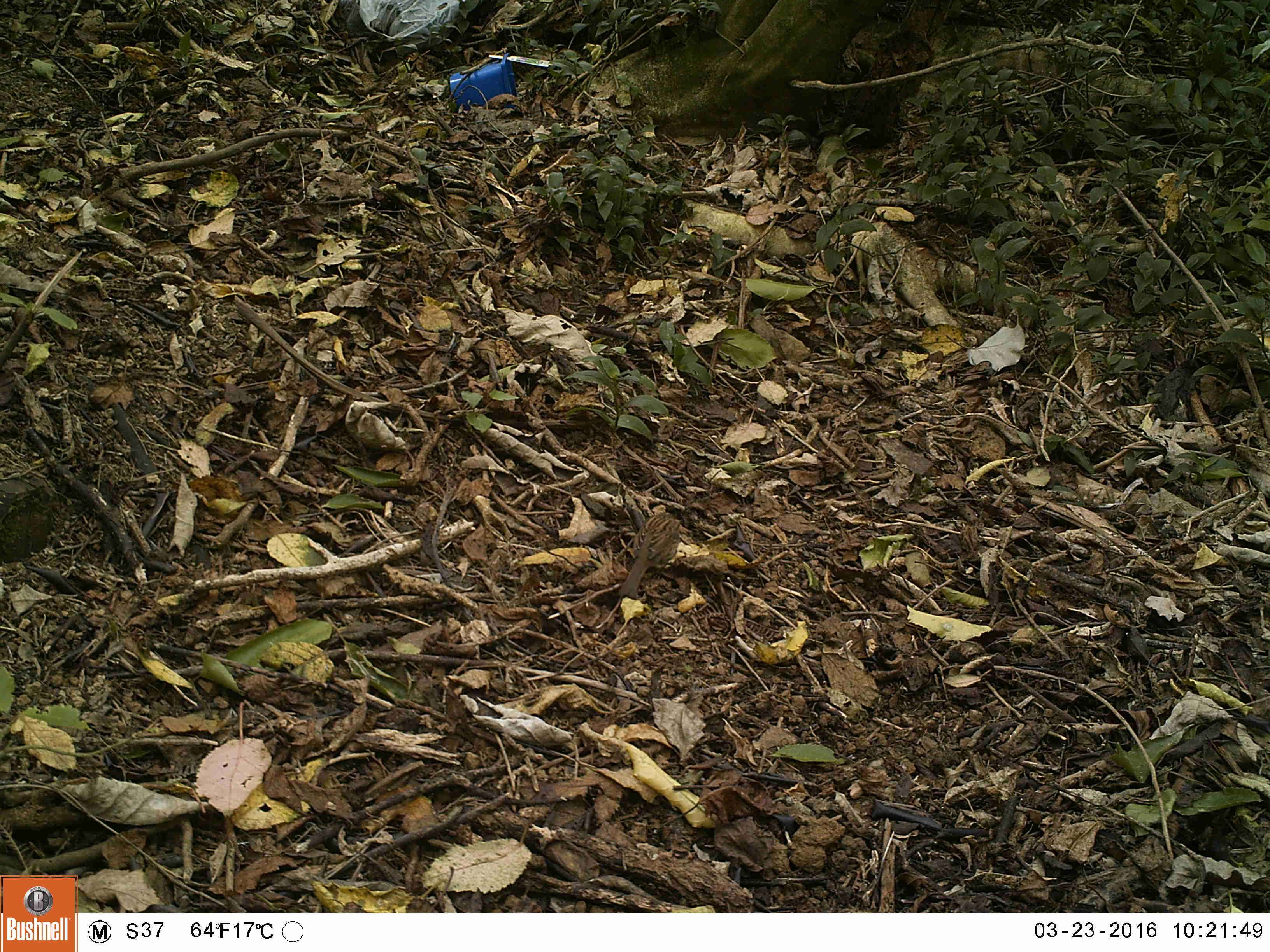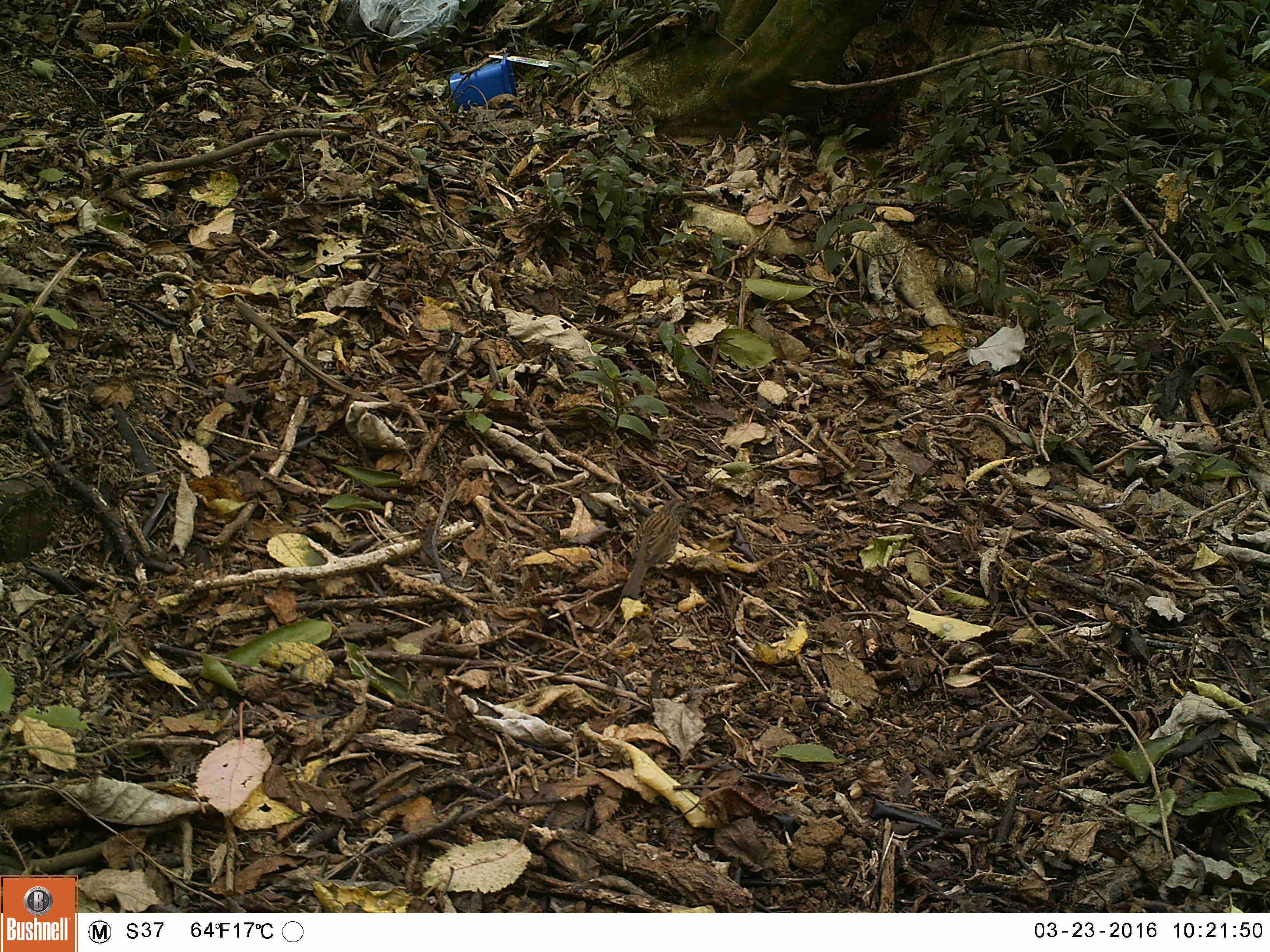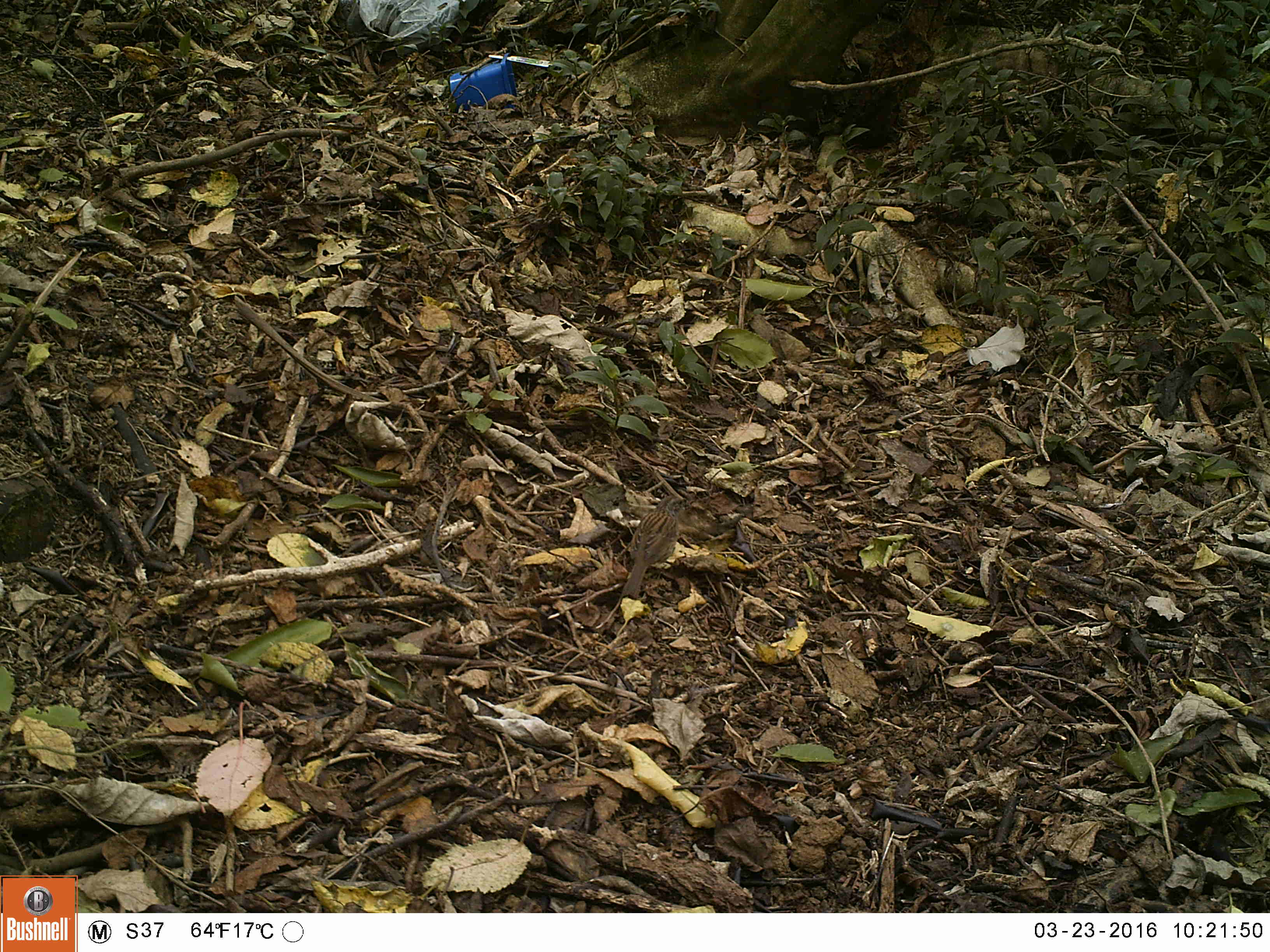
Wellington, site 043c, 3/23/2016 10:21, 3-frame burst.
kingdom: Animalia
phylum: Chordata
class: Aves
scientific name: Aves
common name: bird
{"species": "bird (Aves)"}